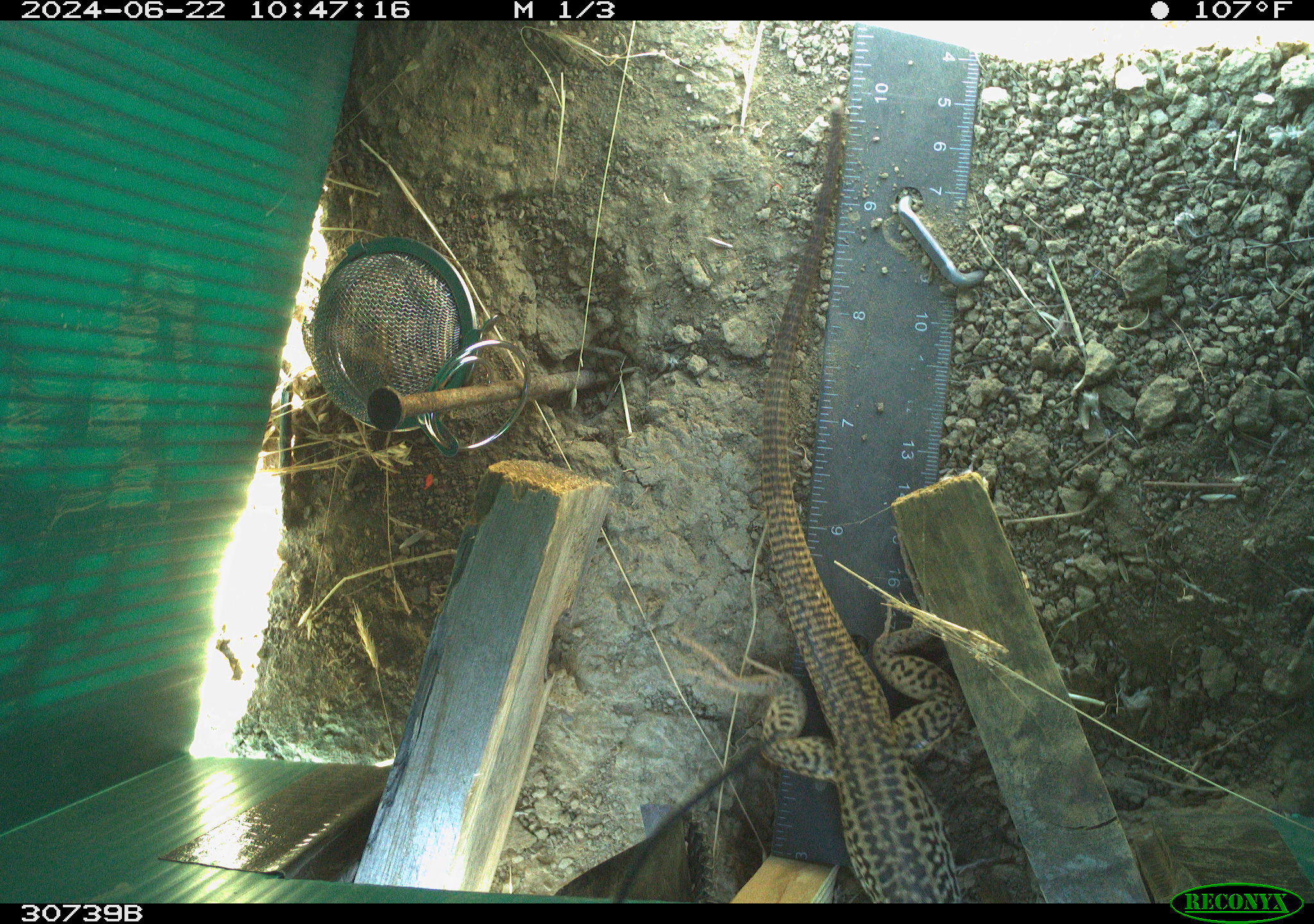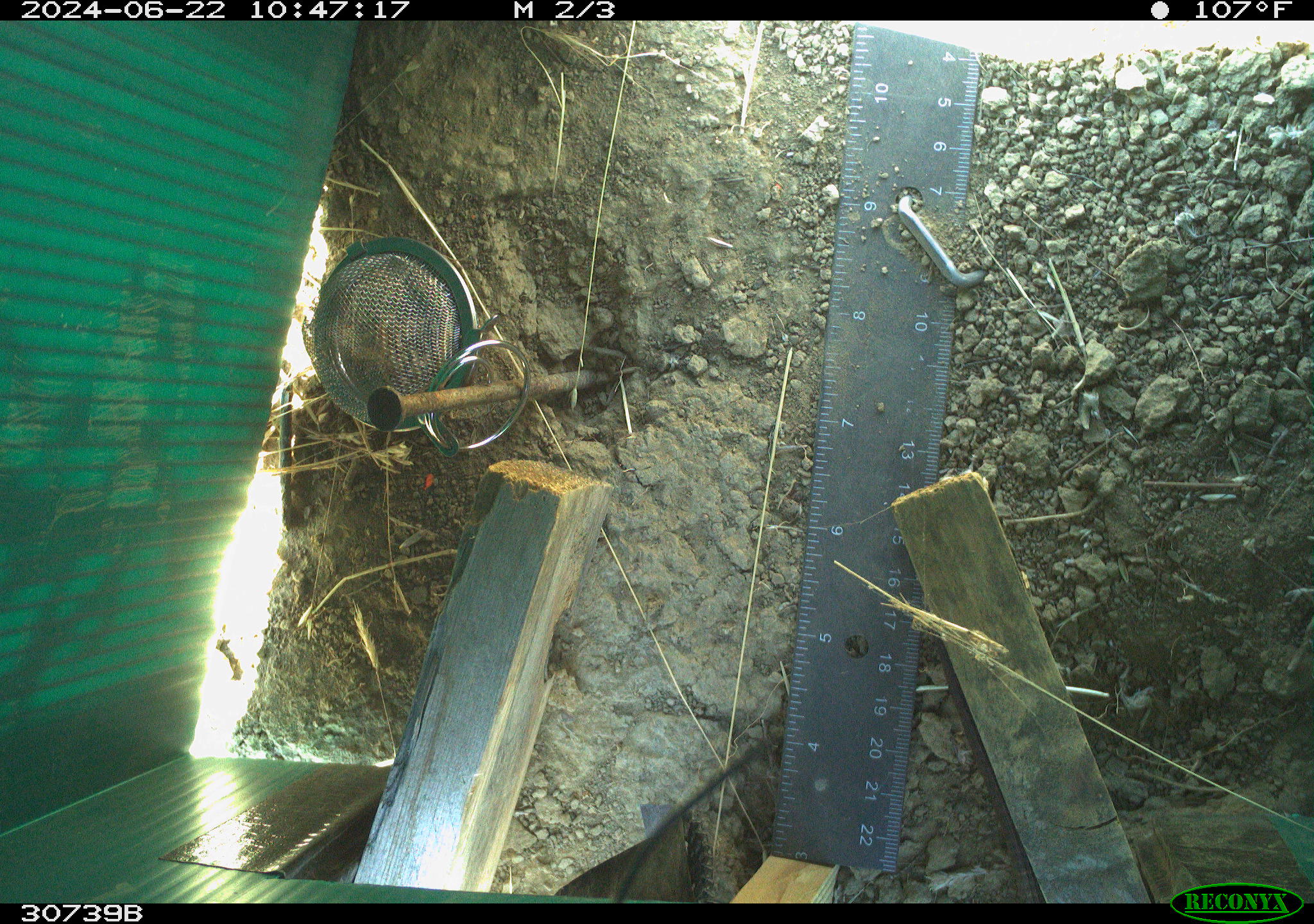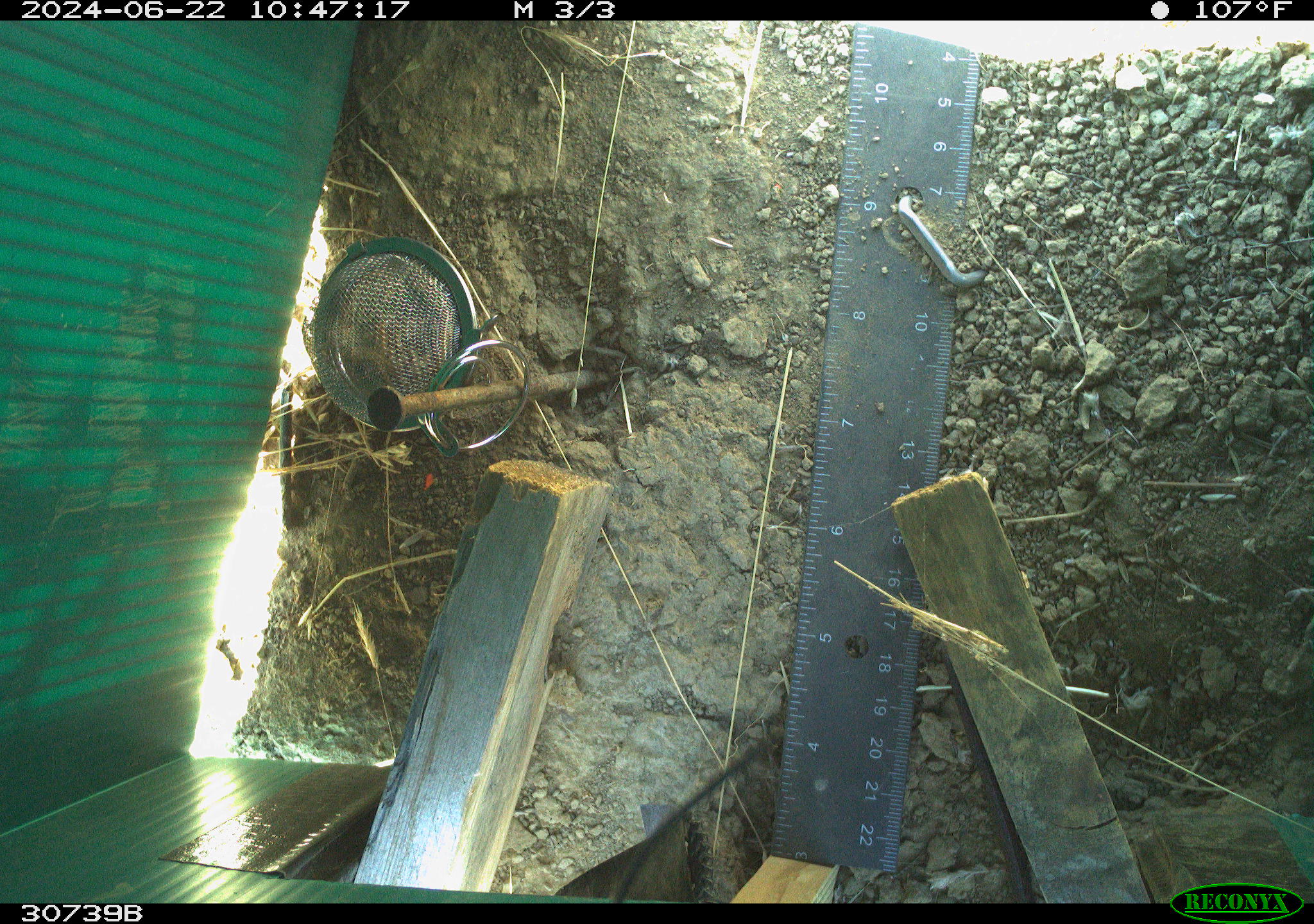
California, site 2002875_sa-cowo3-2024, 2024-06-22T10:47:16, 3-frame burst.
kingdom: Animalia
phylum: Chordata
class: Reptilia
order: Squamata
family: Teiidae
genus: Aspidoscelis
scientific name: Aspidoscelis tigris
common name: western whiptail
Western whiptail (Aspidoscelis tigris).